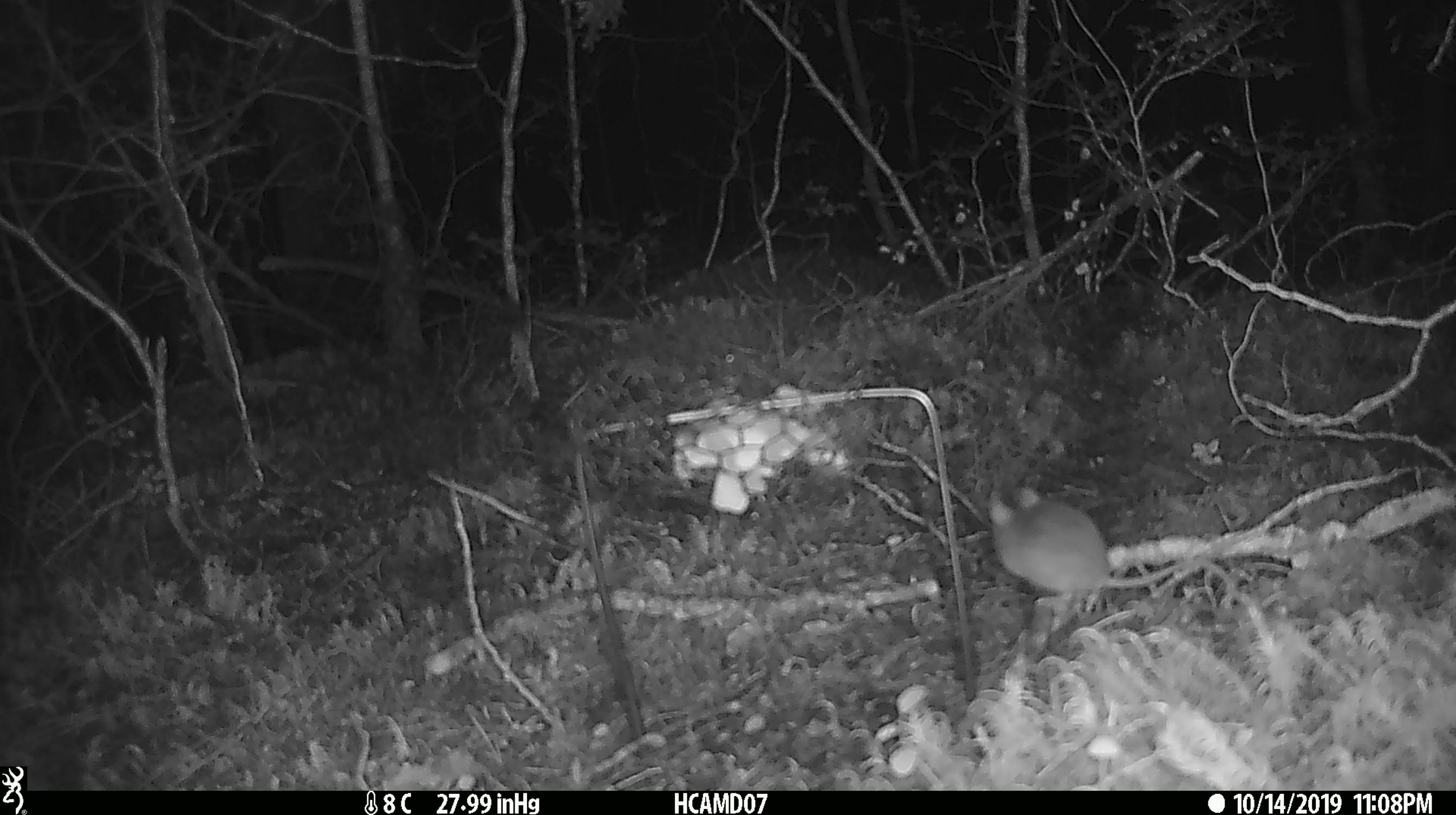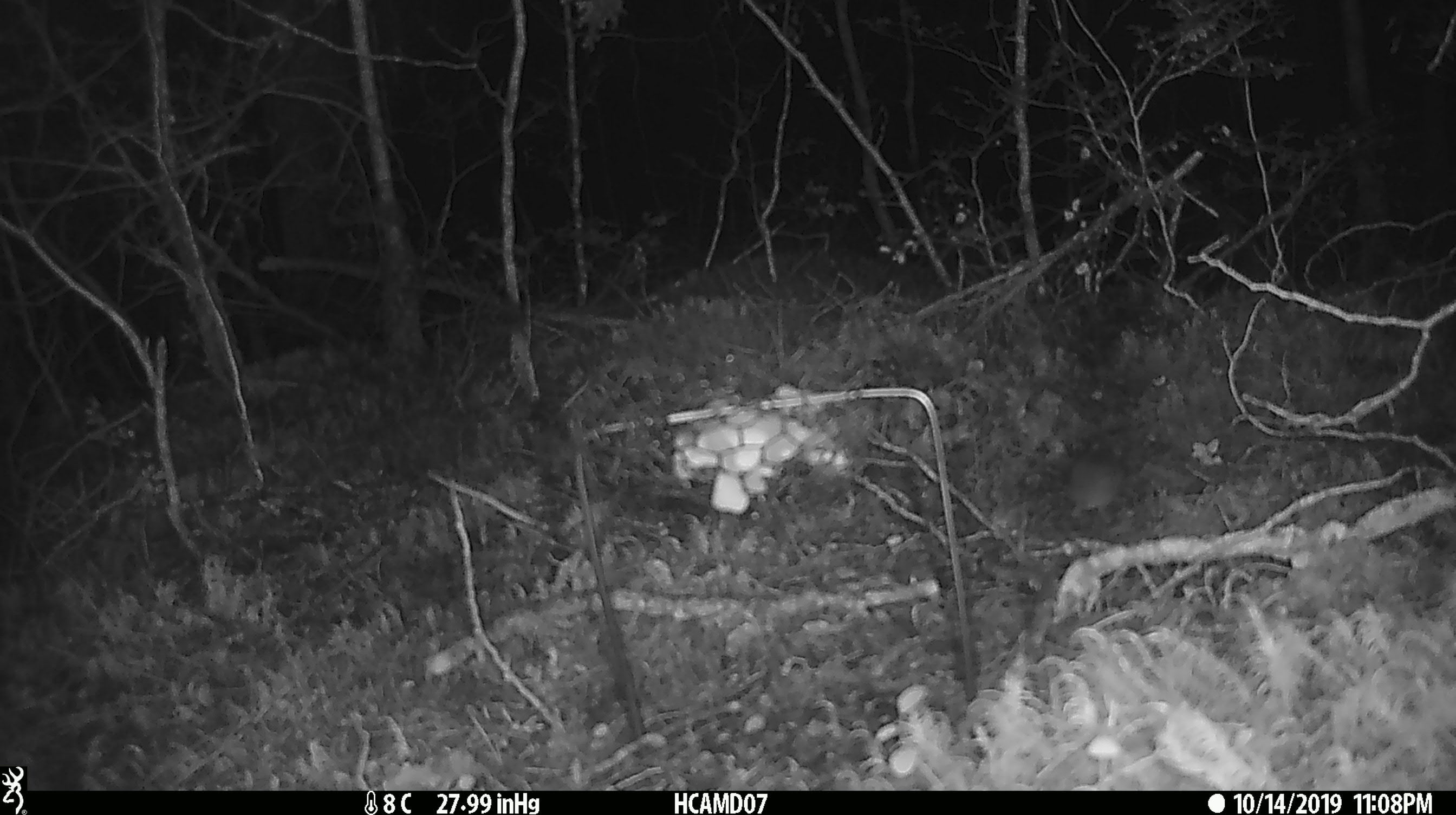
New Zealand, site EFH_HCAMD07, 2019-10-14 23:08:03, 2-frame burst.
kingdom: Animalia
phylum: Chordata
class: Mammalia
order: Rodentia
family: Muridae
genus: Mus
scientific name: Mus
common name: mouse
Mouse (Mus).